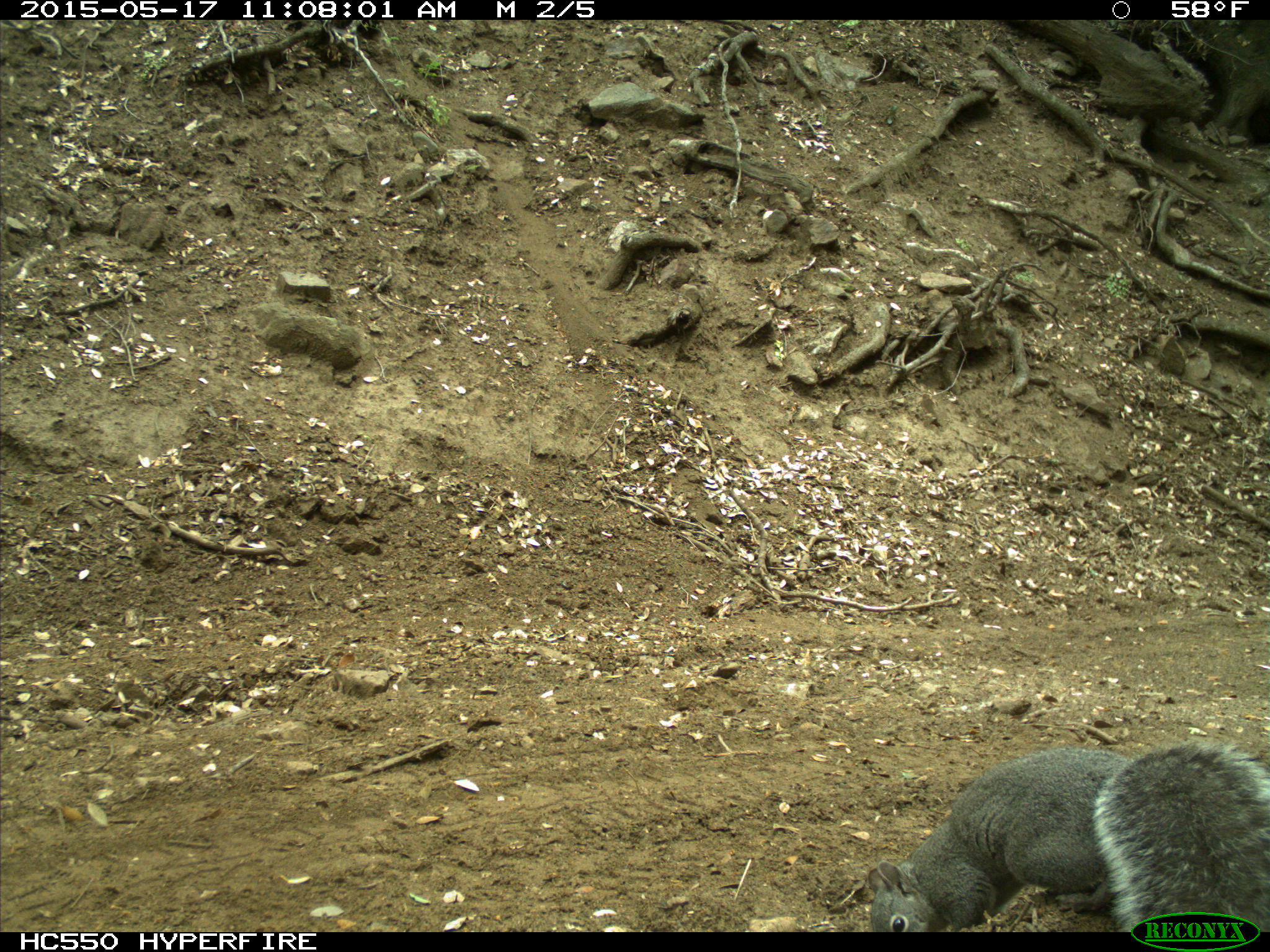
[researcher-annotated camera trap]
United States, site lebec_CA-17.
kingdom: Animalia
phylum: Chordata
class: Mammalia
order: Rodentia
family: Sciuridae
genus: Sciurus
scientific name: Sciurus carolinensis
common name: eastern gray squirrel